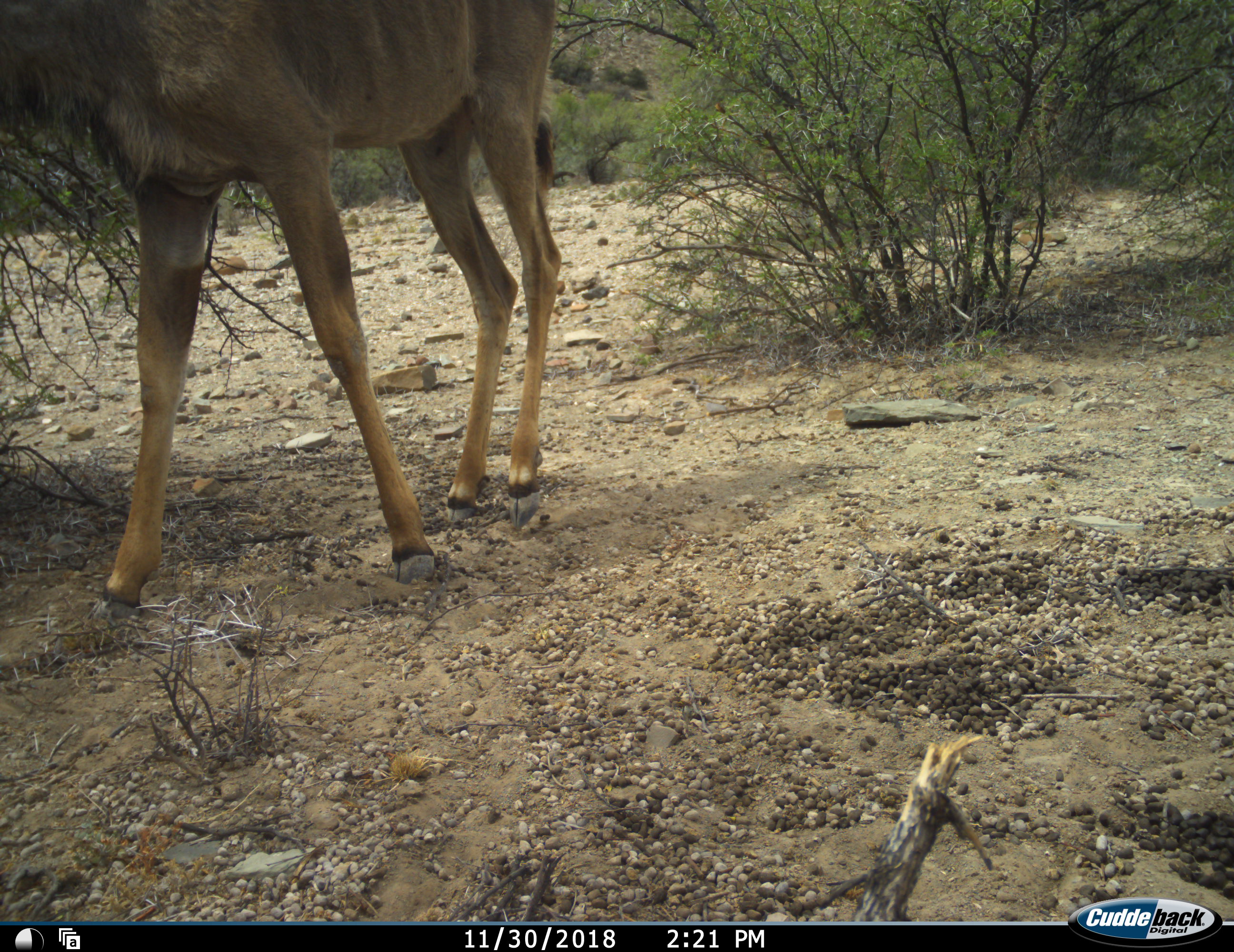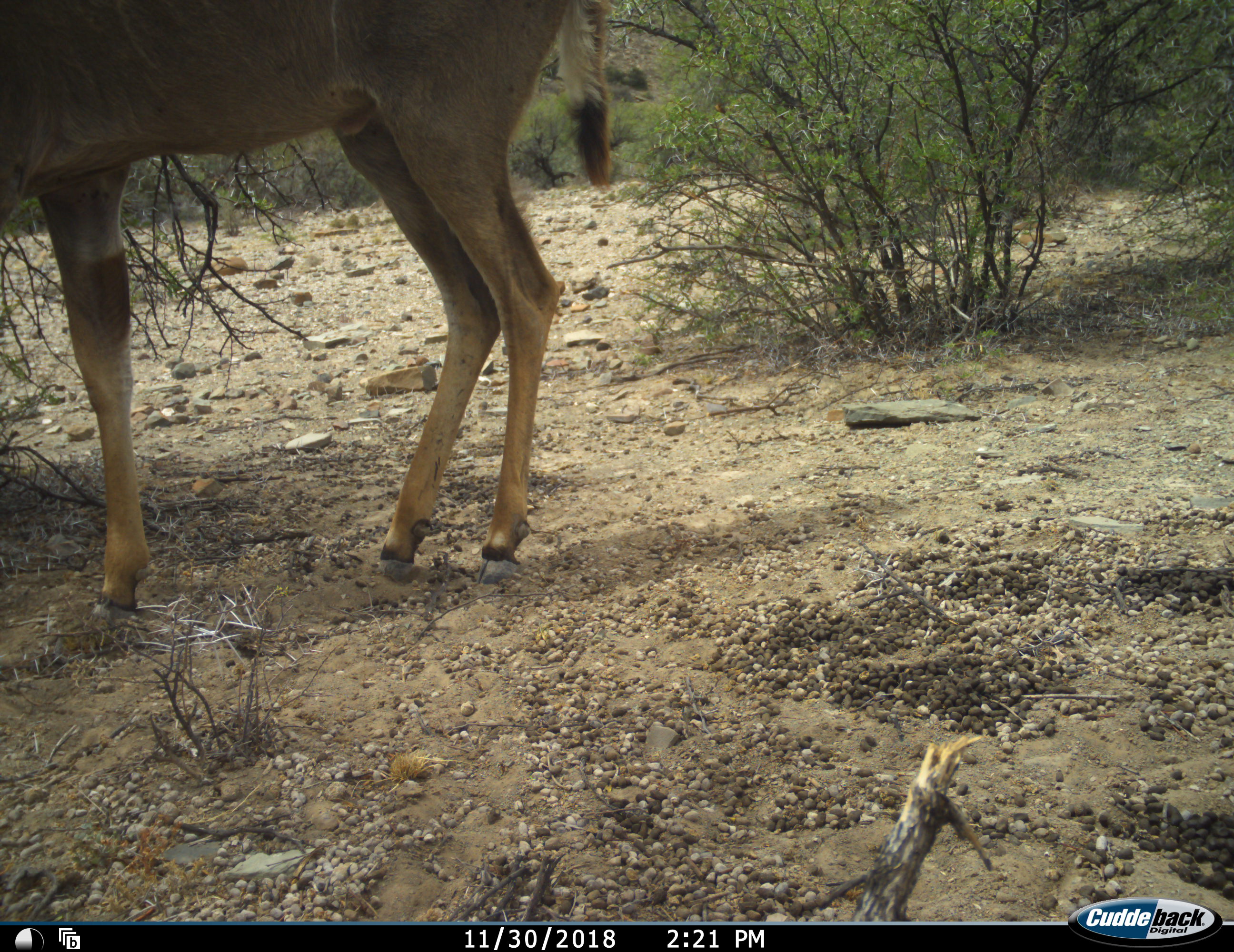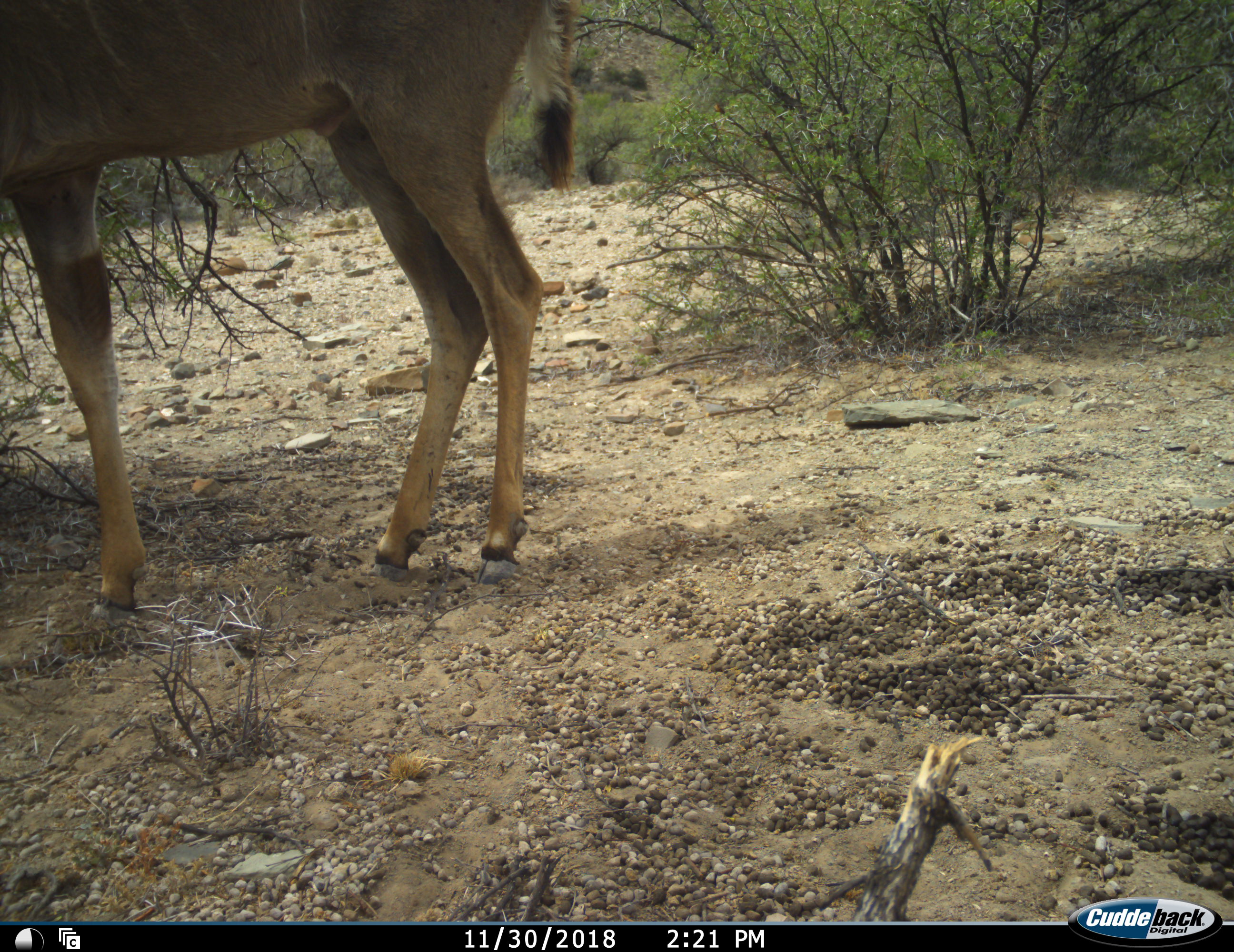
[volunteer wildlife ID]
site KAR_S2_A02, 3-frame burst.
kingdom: Animalia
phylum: Chordata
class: Mammalia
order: Artiodactyla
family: Bovidae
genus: Tragelaphus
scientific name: Tragelaphus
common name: kudu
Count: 1.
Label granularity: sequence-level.